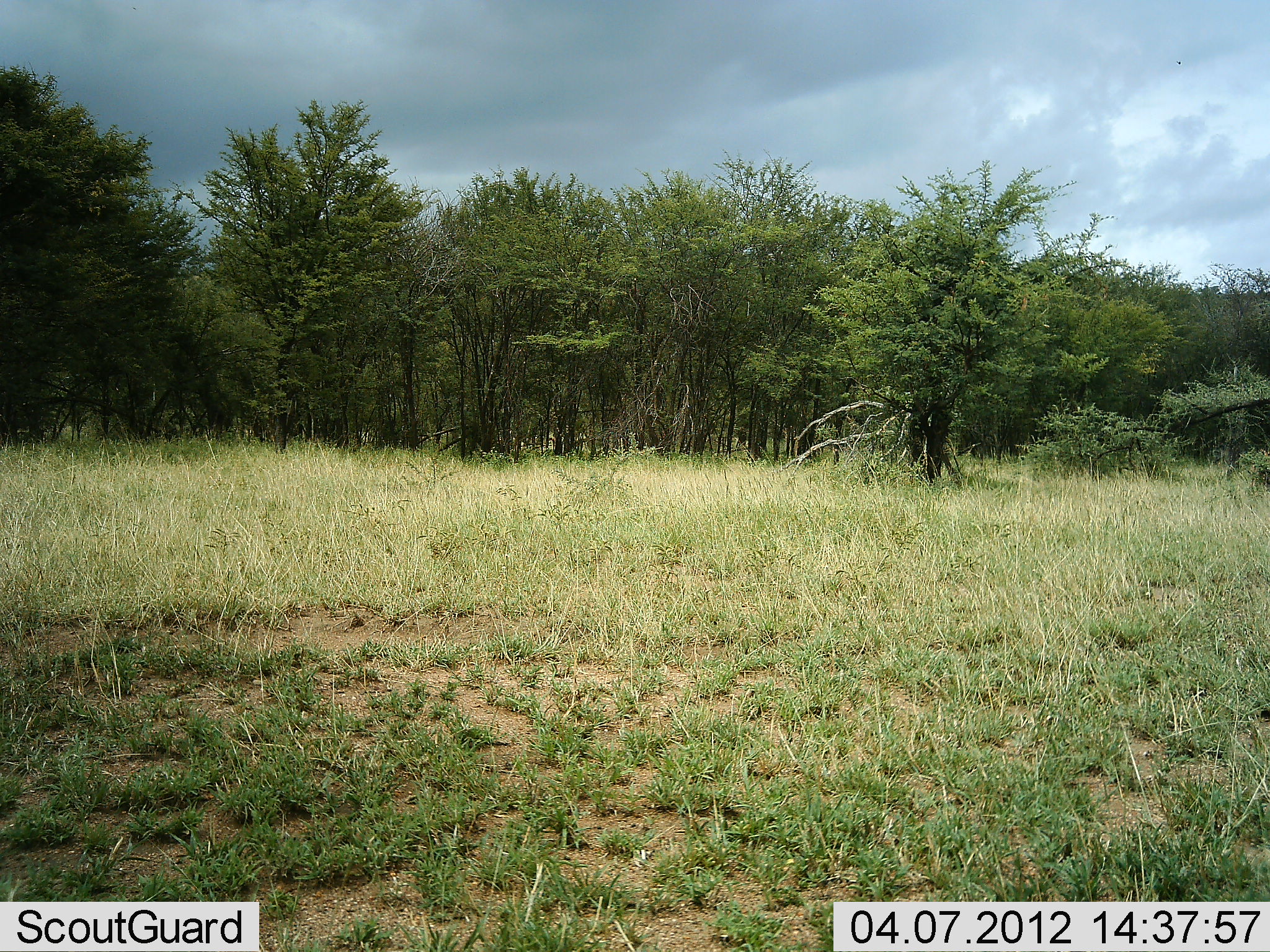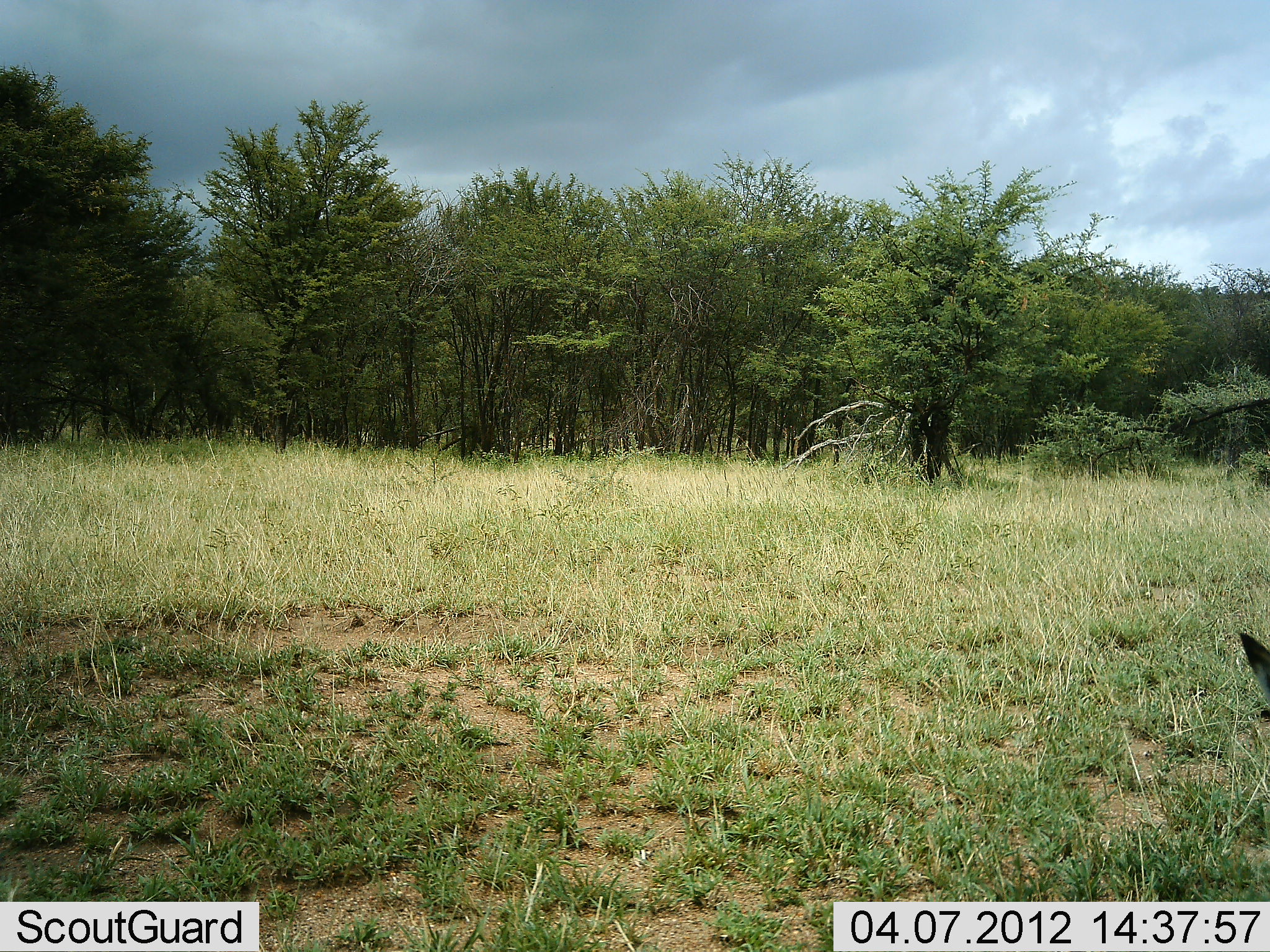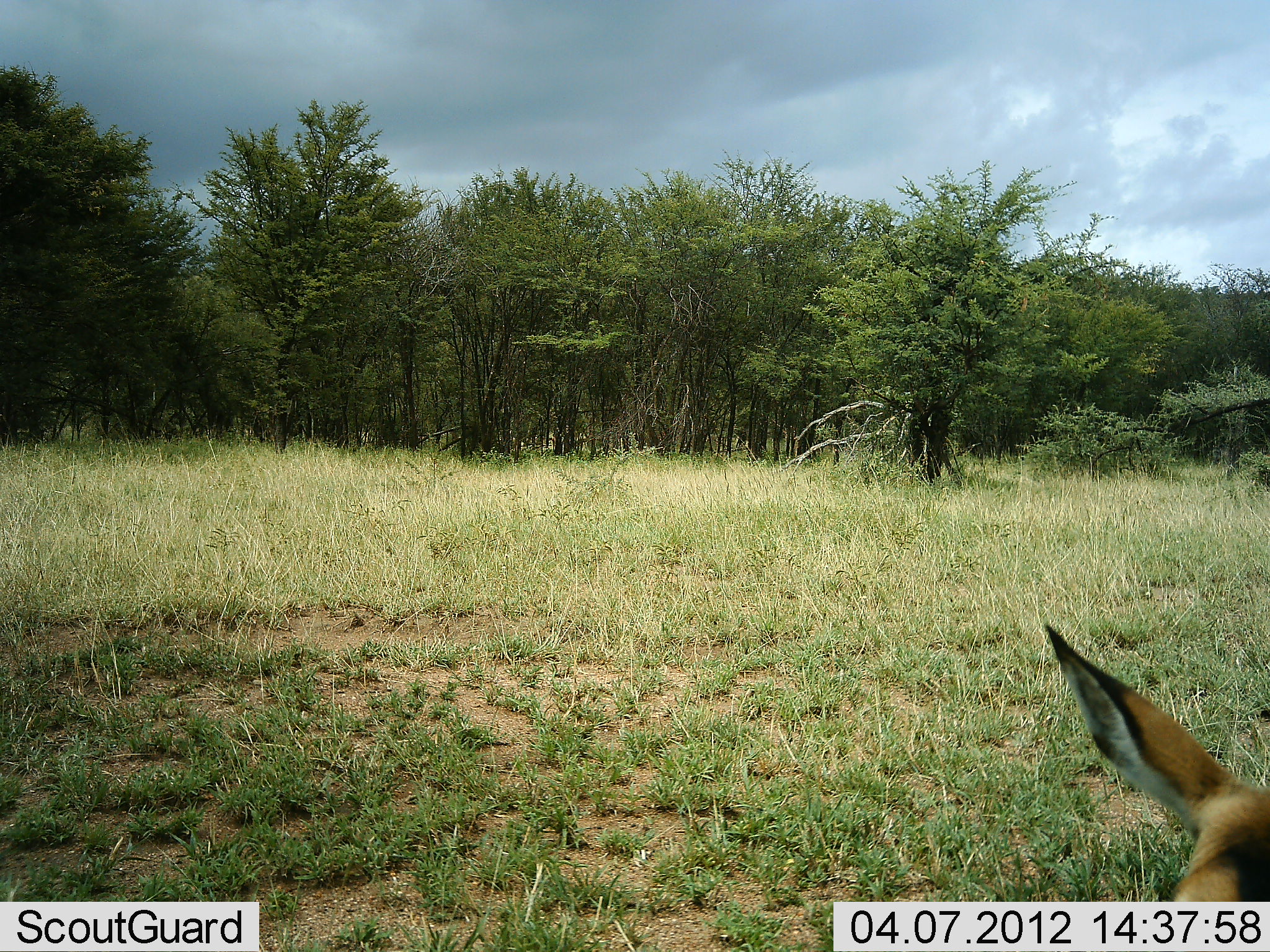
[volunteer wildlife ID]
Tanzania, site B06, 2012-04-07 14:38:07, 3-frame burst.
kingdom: Animalia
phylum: Chordata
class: Mammalia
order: Artiodactyla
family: Bovidae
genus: Eudorcas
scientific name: Eudorcas thomsonii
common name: thomson's gazelle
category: gazellethomsons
Gazellethomsons (thomson's gazelle) (Eudorcas thomsonii), count 1. Behavior (volunteer vote fractions): standing 38%, resting 0%, moving 62%, interacting 0%. Young present (vote fraction): 0%. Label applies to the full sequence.